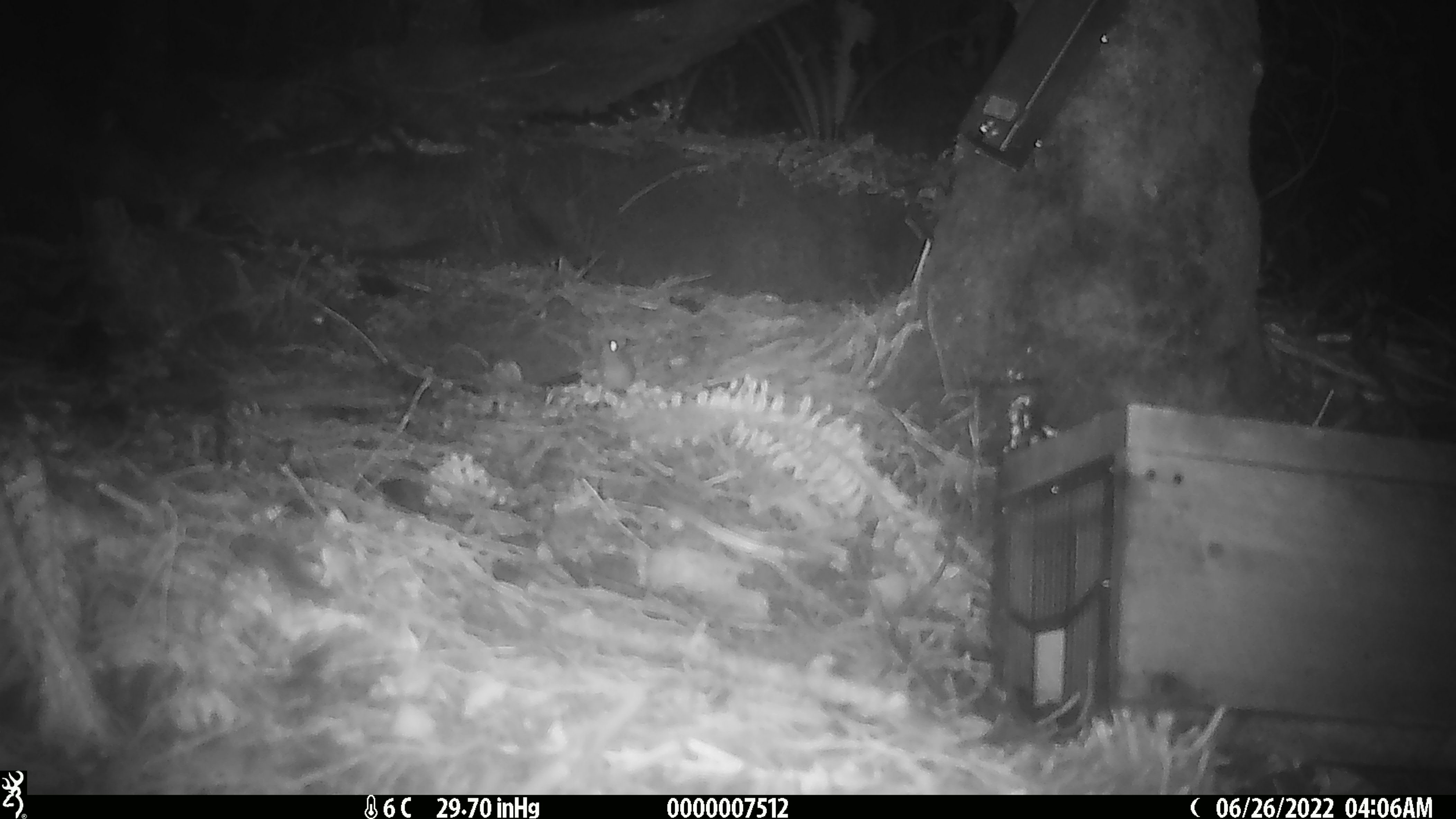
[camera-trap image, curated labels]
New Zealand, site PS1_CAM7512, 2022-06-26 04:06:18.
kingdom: Animalia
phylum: Chordata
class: Mammalia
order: Rodentia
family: Muridae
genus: Mus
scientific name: Mus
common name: mouse